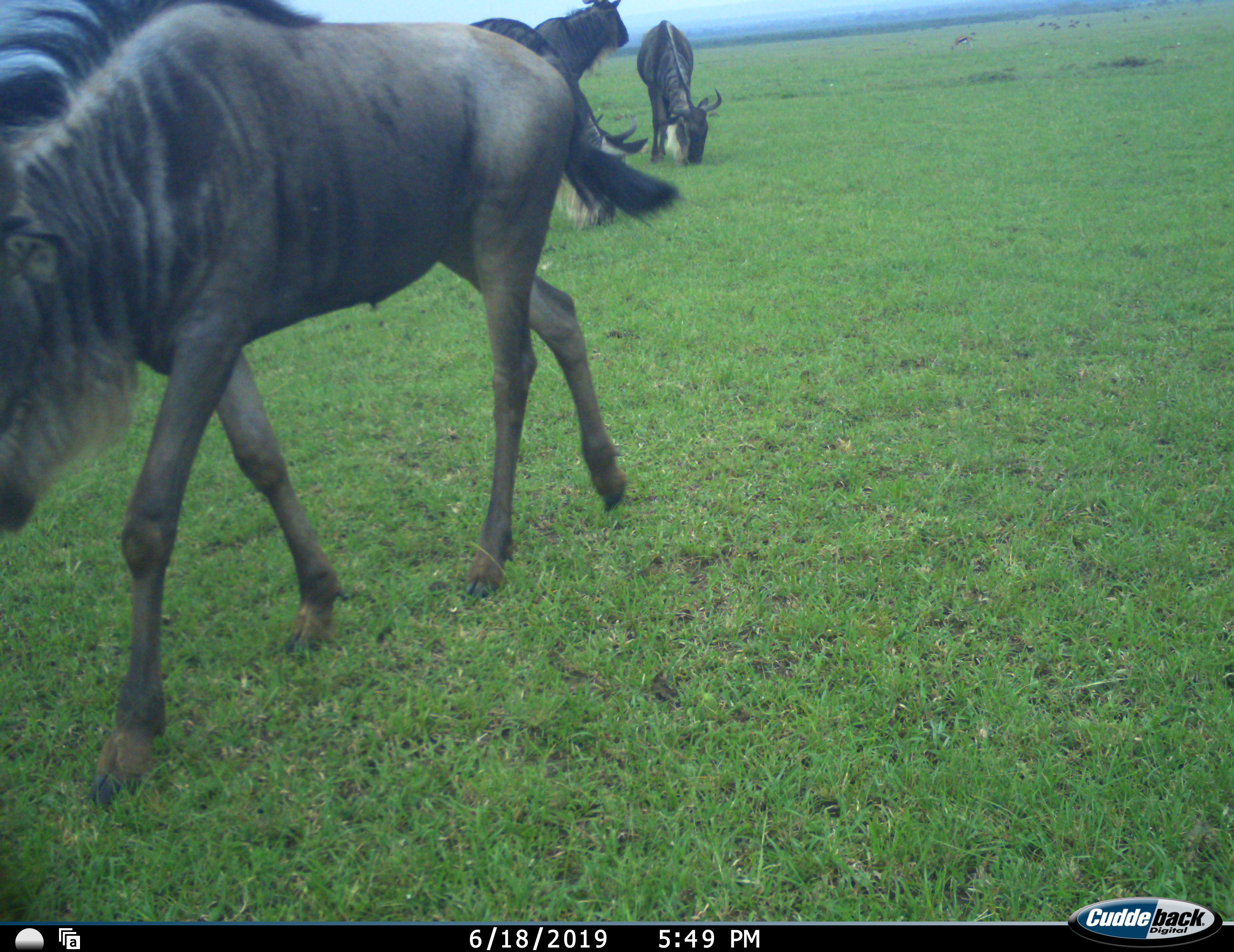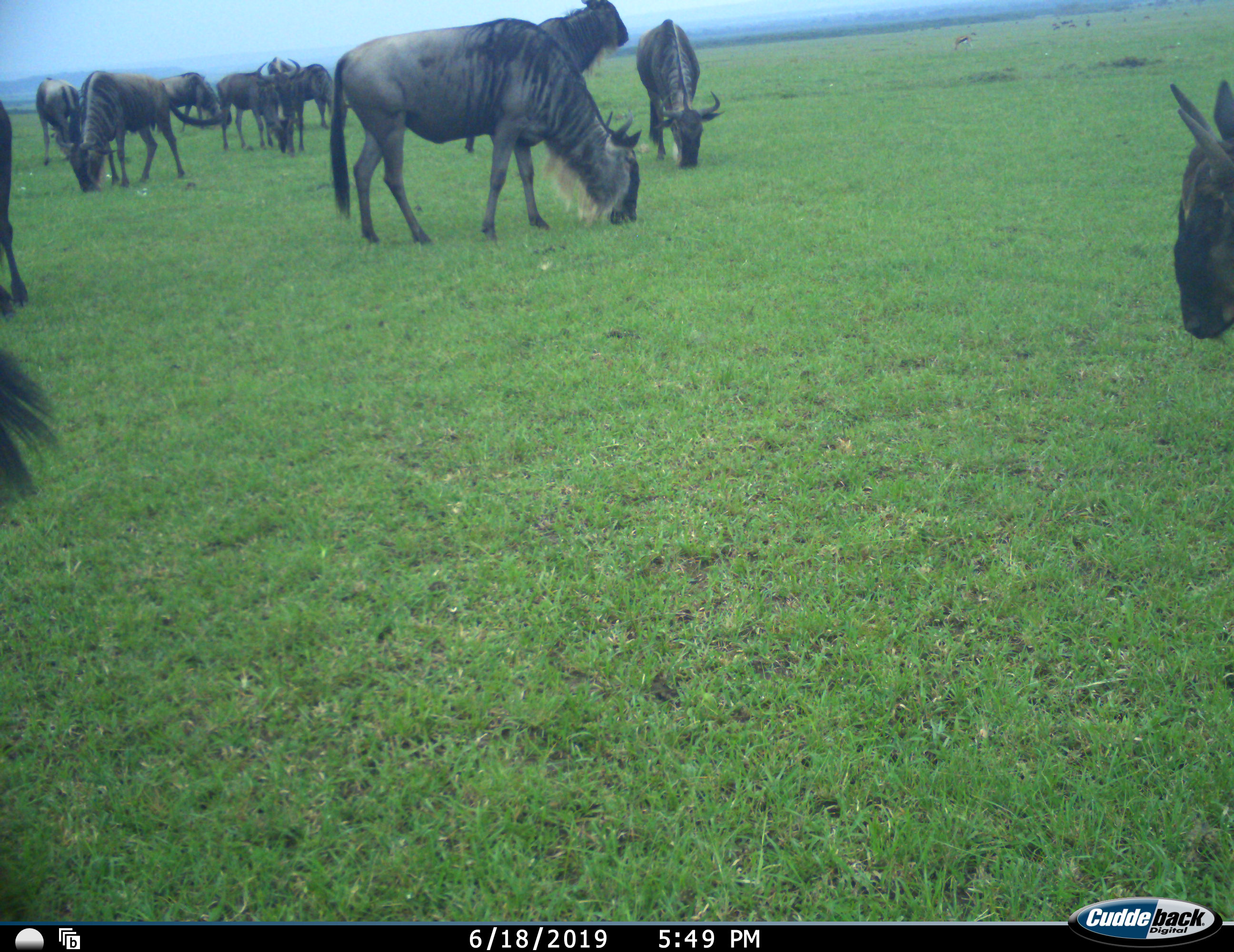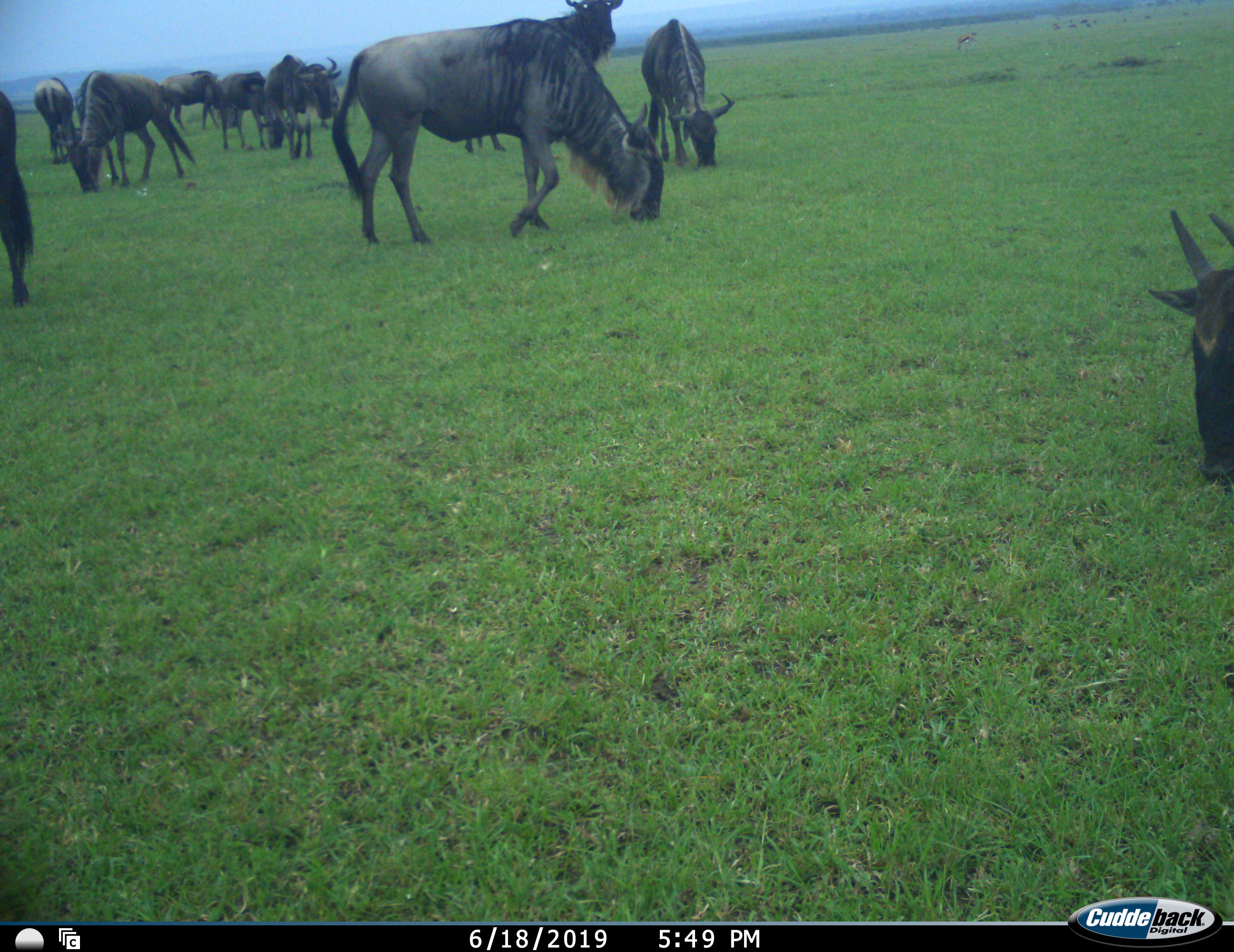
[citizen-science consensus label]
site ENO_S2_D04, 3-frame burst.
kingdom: Animalia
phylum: Chordata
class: Mammalia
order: Artiodactyla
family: Bovidae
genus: Connochaetes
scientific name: Connochaetes taurinus taurinus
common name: blue wildebeest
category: wildebeestblue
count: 11-50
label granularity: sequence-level